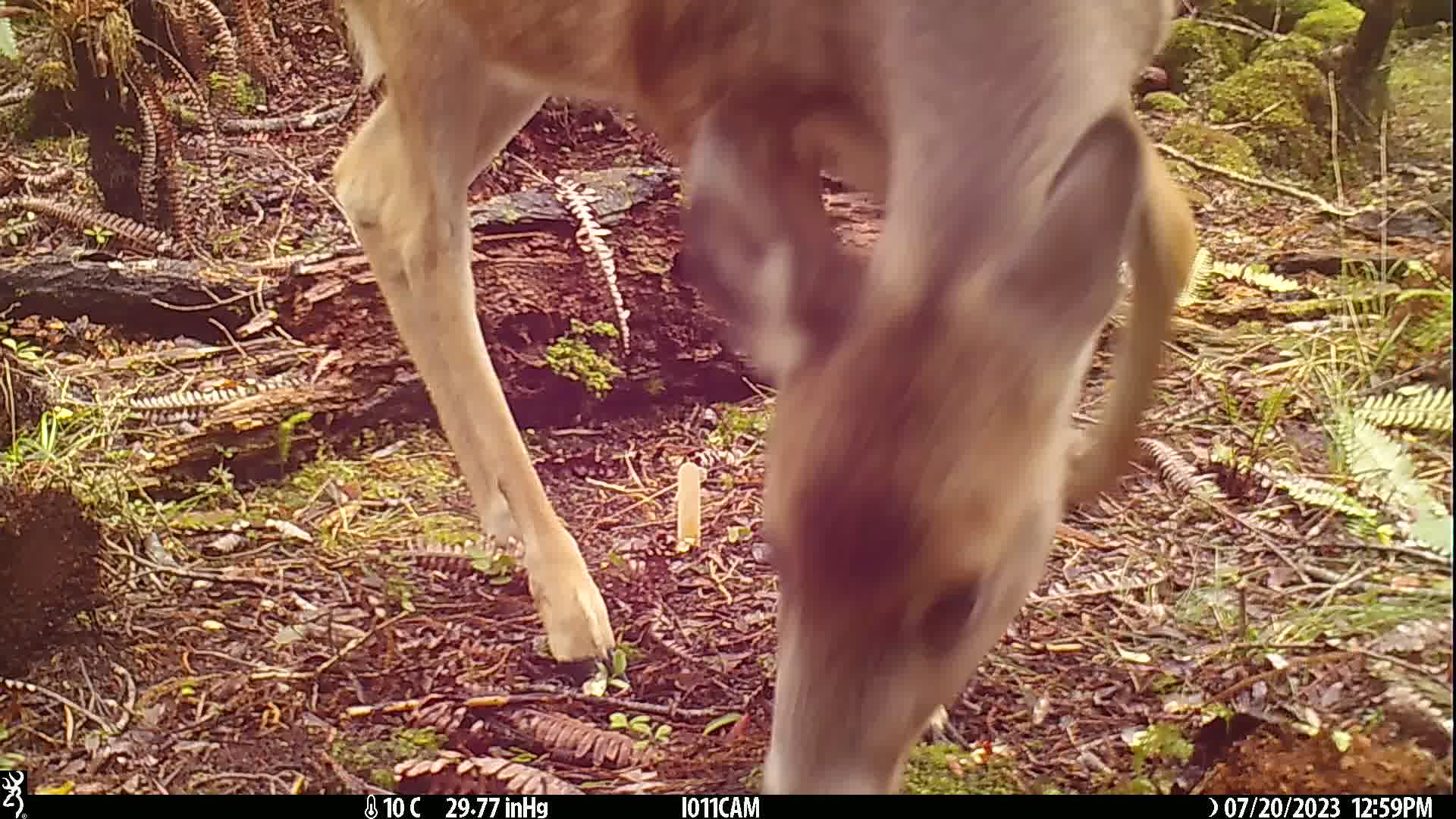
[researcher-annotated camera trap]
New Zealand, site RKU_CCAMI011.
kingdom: Animalia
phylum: Chordata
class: Mammalia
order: Artiodactyla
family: Cervidae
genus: Odocoileus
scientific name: Odocoileus virginianus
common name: white-tailed deer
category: white tailed deer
White tailed deer (white-tailed deer) (Odocoileus virginianus).